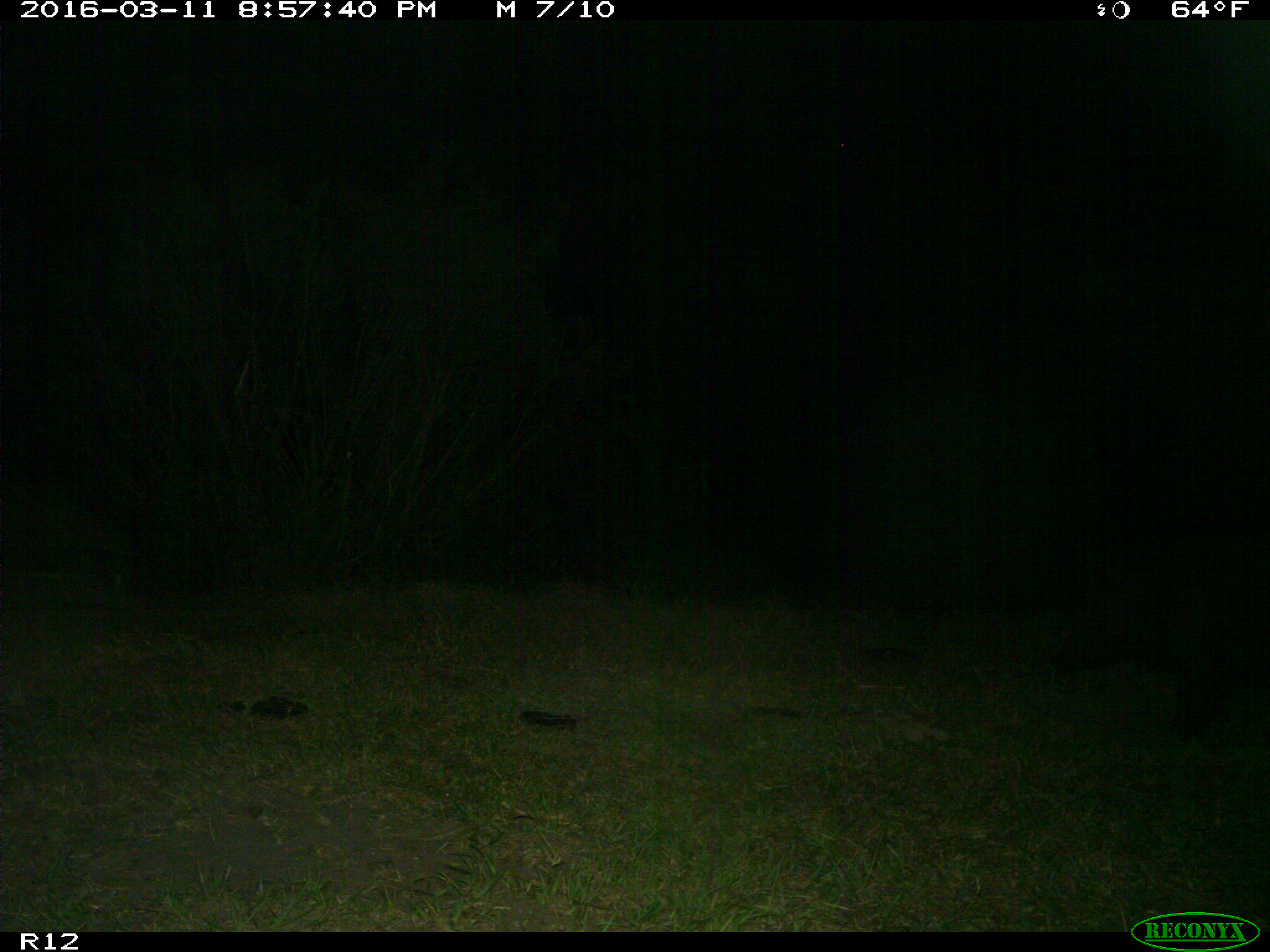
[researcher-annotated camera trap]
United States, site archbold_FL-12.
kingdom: Animalia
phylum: Chordata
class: Mammalia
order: Artiodactyla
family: Suidae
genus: Sus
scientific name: Sus scrofa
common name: wild boar